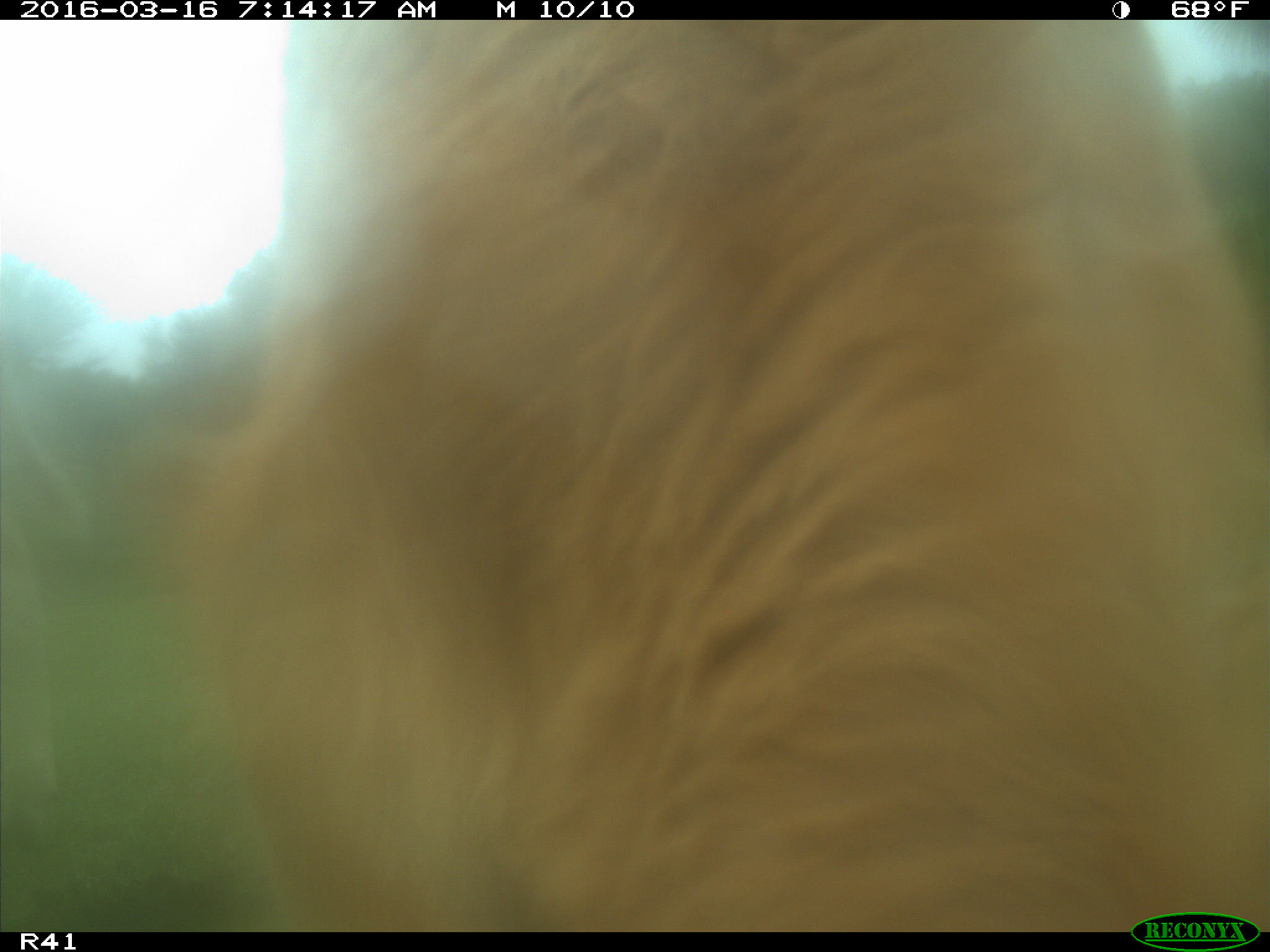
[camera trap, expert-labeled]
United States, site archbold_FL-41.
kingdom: Animalia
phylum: Chordata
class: Mammalia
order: Artiodactyla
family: Bovidae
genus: Bos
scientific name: Bos taurus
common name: domestic cow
Bos taurus (domestic cow).